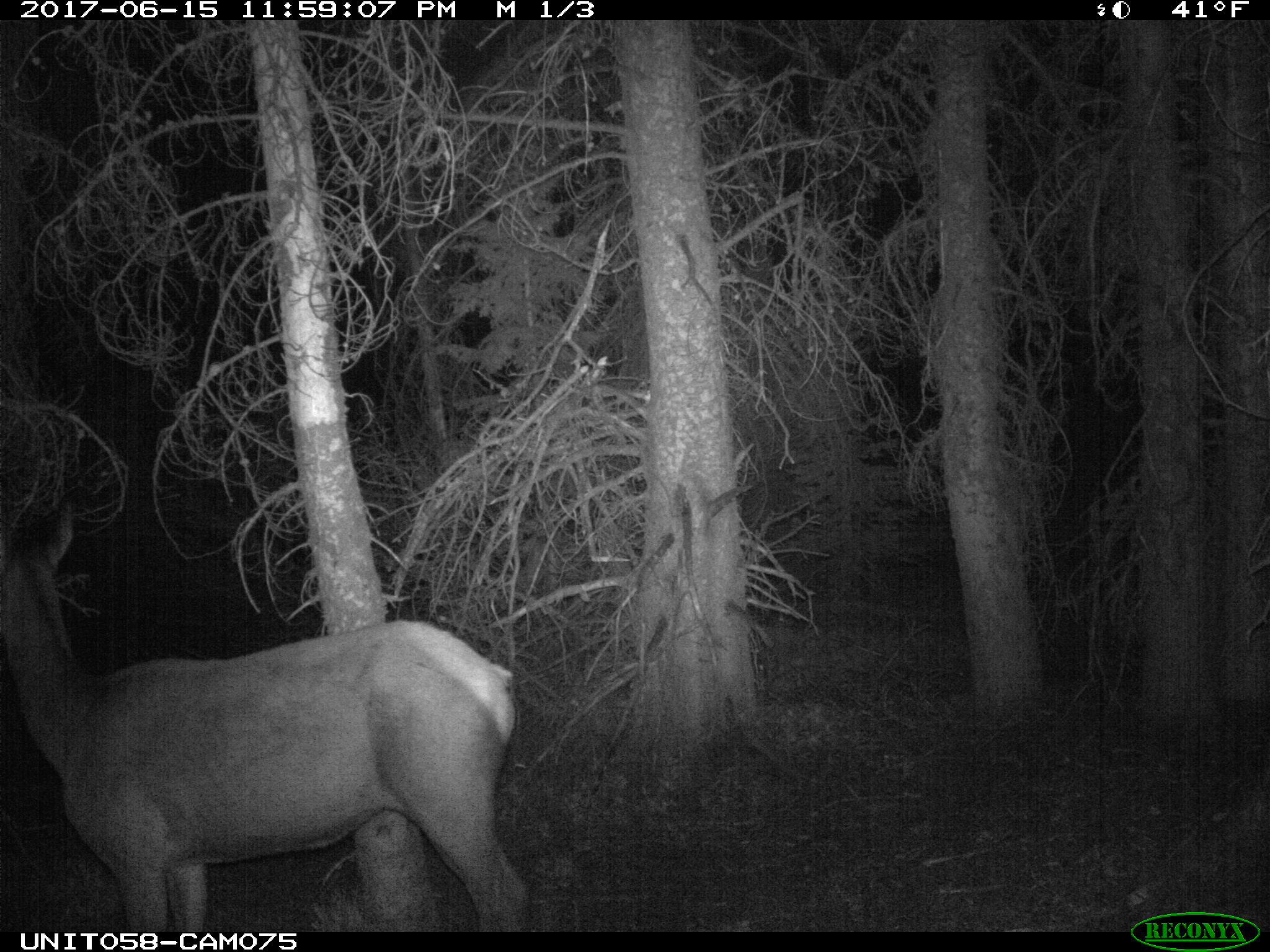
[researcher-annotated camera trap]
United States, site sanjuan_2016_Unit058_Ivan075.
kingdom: Animalia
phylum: Chordata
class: Mammalia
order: Artiodactyla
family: Cervidae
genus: Cervus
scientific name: Cervus elaphus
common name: red deer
Cervus elaphus (red deer).